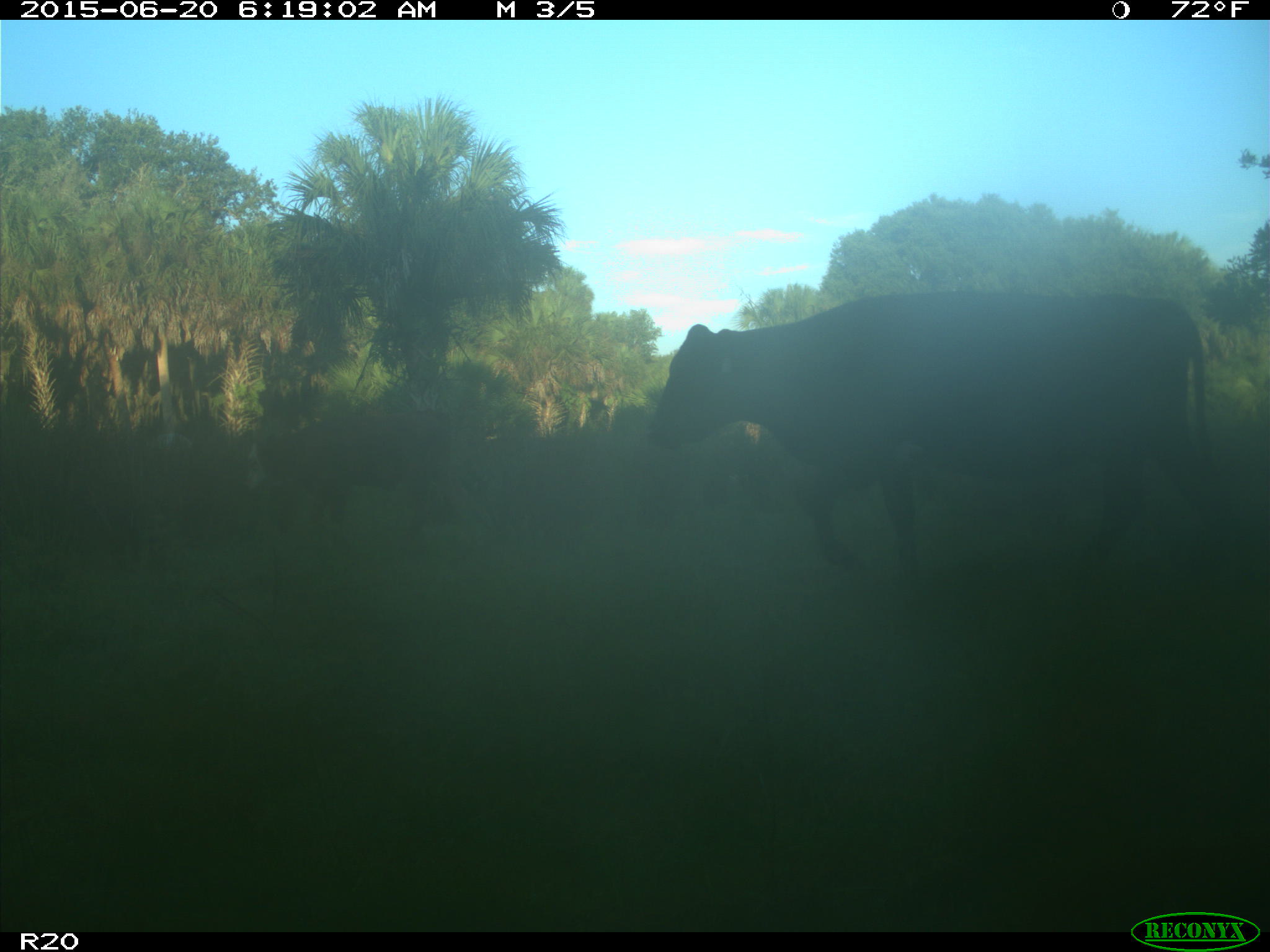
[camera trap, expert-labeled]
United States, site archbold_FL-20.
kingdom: Animalia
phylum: Chordata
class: Mammalia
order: Artiodactyla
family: Bovidae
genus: Bos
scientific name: Bos taurus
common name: domestic cow